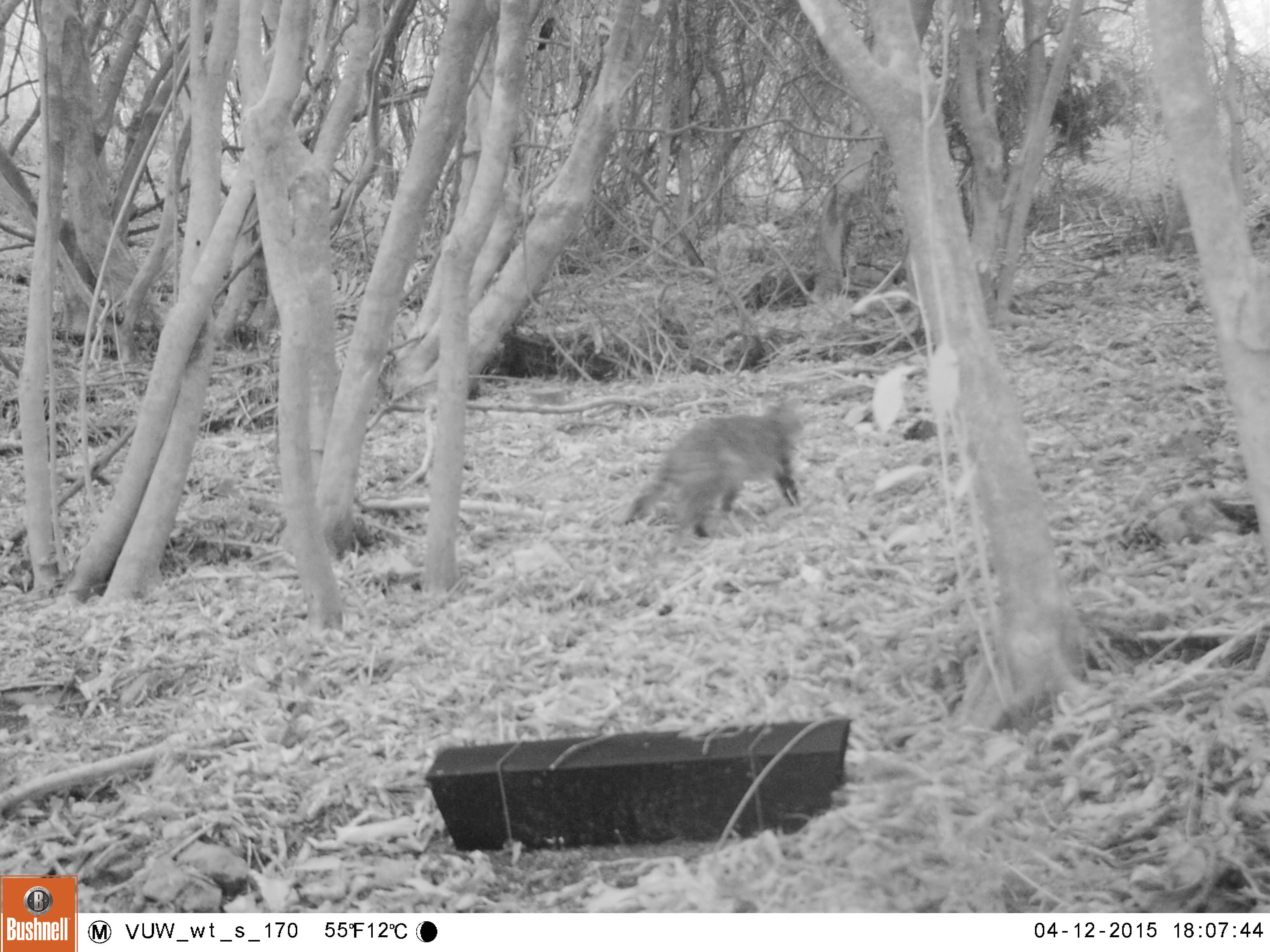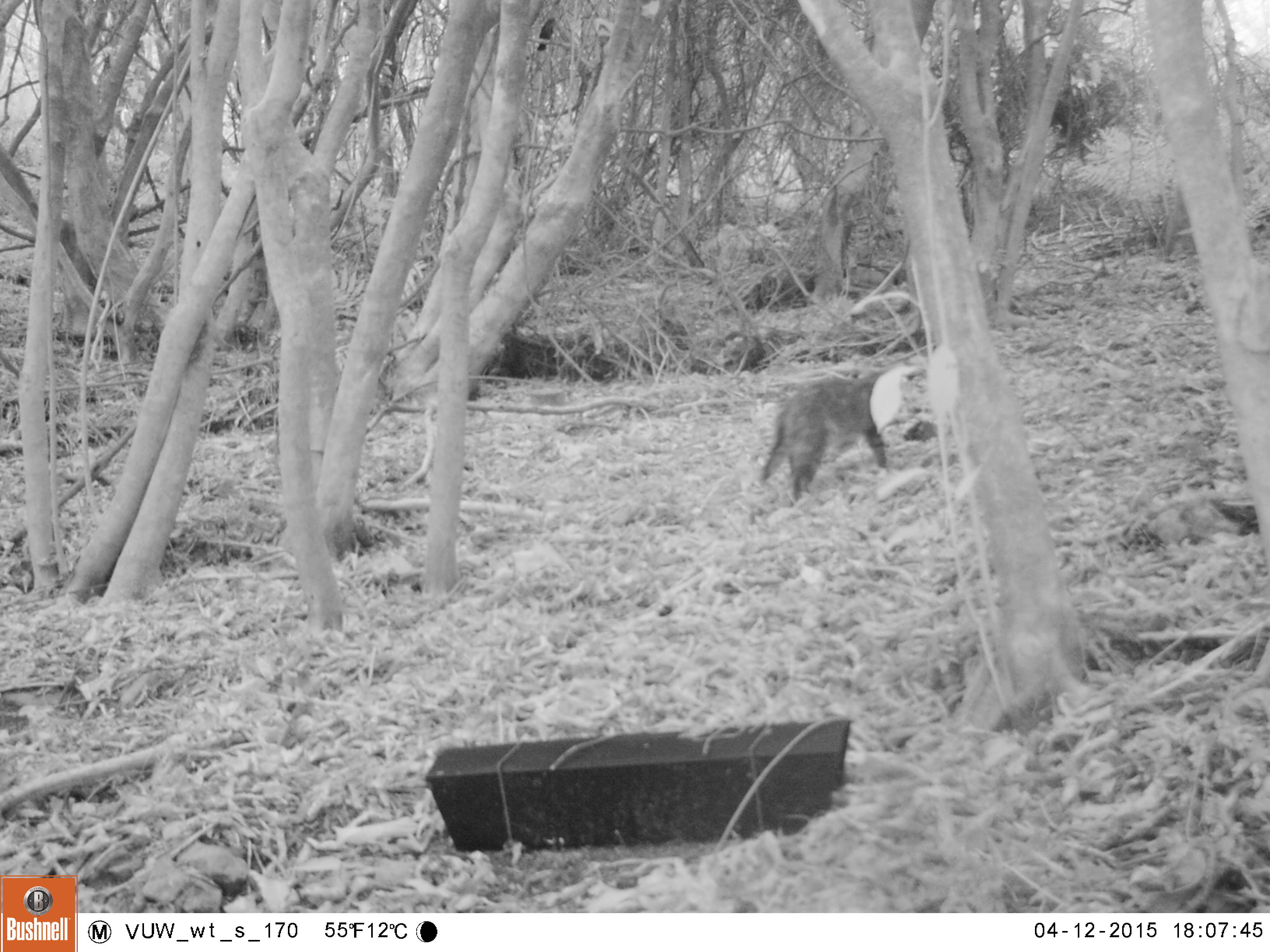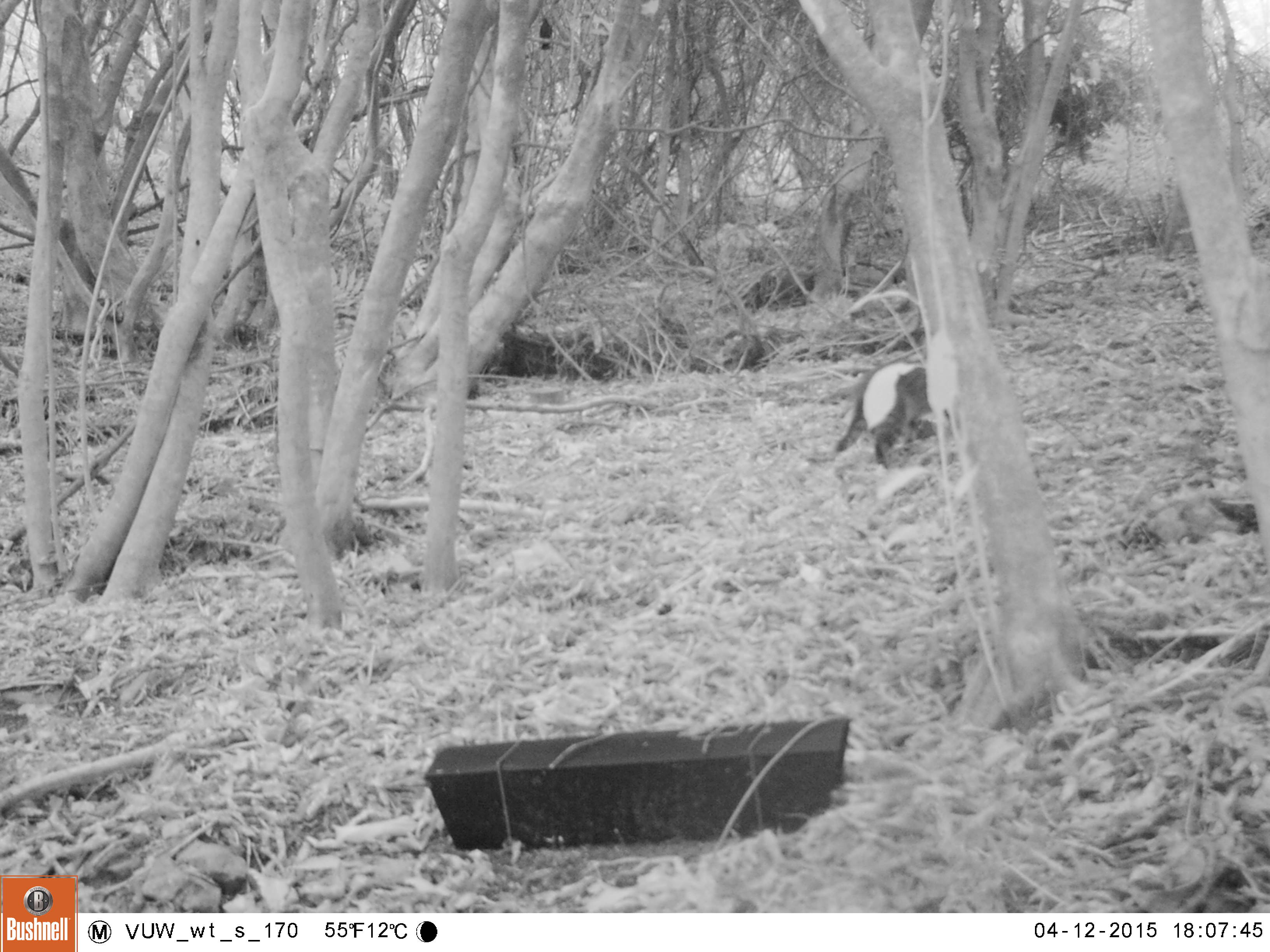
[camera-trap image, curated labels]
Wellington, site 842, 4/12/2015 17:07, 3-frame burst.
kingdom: Animalia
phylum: Chordata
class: Mammalia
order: Carnivora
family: Felidae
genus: Felis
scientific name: Felis catus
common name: cat